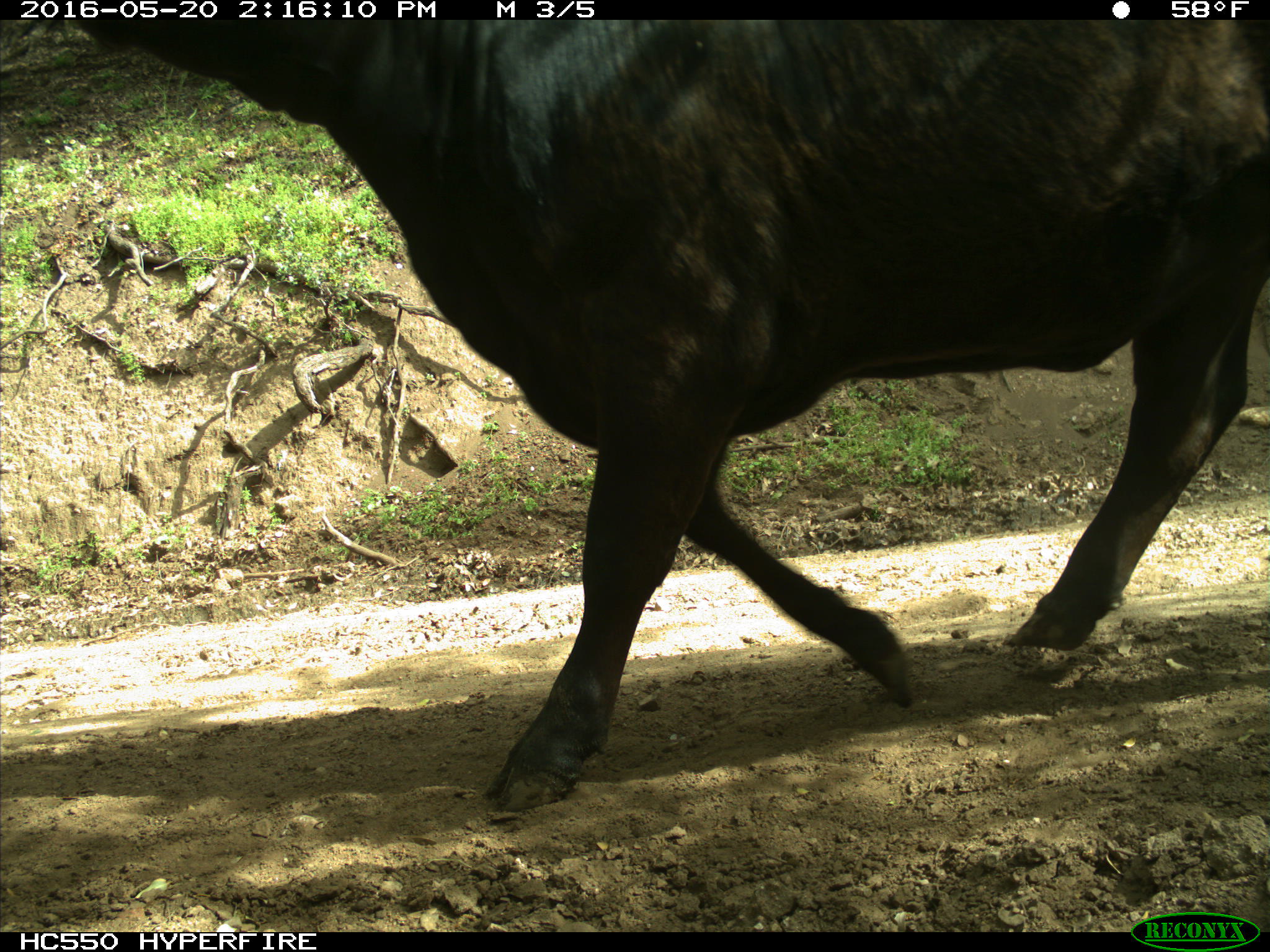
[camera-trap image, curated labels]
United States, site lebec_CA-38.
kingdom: Animalia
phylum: Chordata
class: Mammalia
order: Artiodactyla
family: Bovidae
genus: Bos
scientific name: Bos taurus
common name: domestic cow